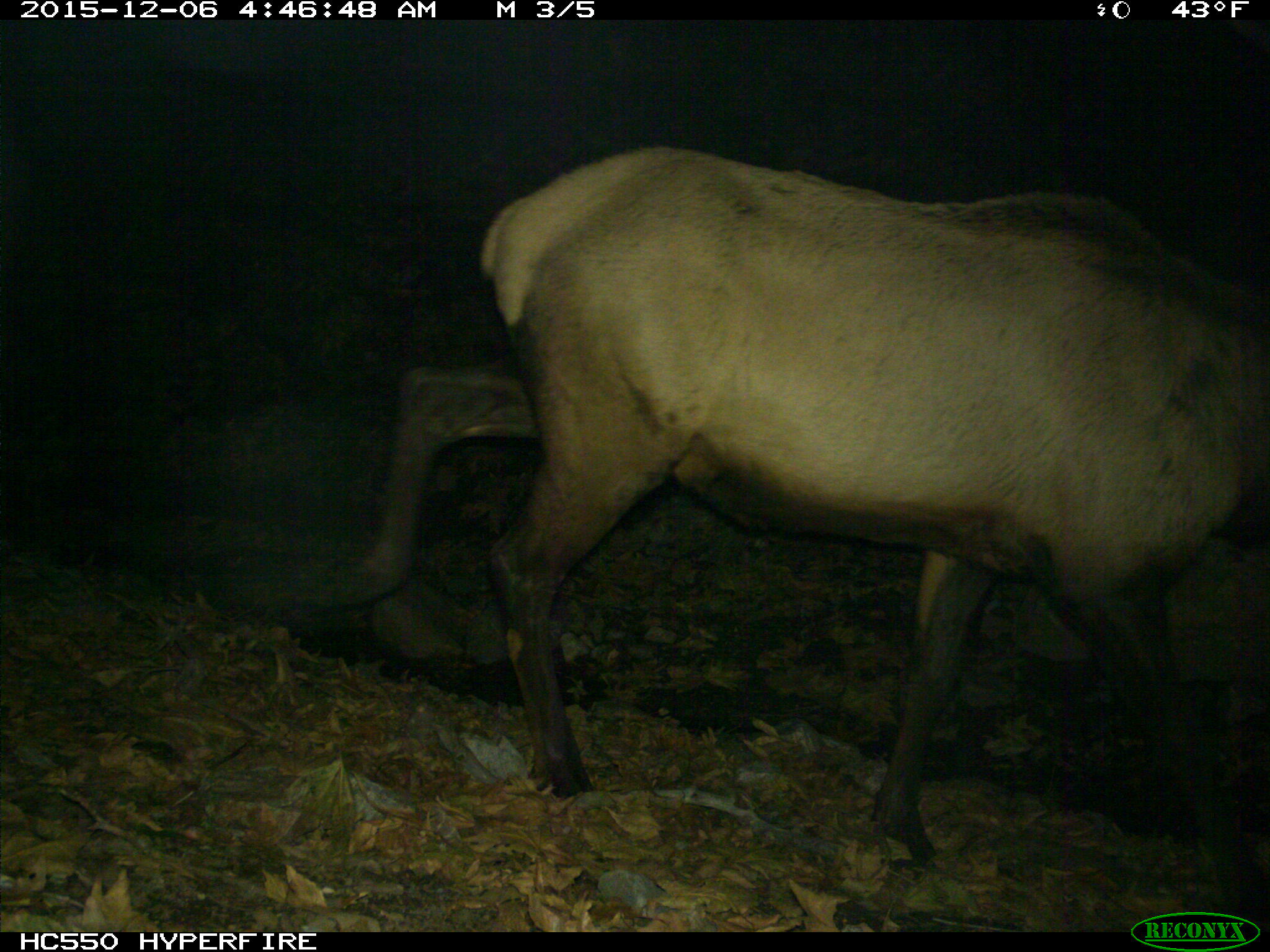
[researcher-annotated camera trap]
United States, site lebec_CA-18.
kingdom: Animalia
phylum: Chordata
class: Mammalia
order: Artiodactyla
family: Cervidae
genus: Cervus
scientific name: Cervus canadensis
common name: elk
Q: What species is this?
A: Cervus canadensis (elk).